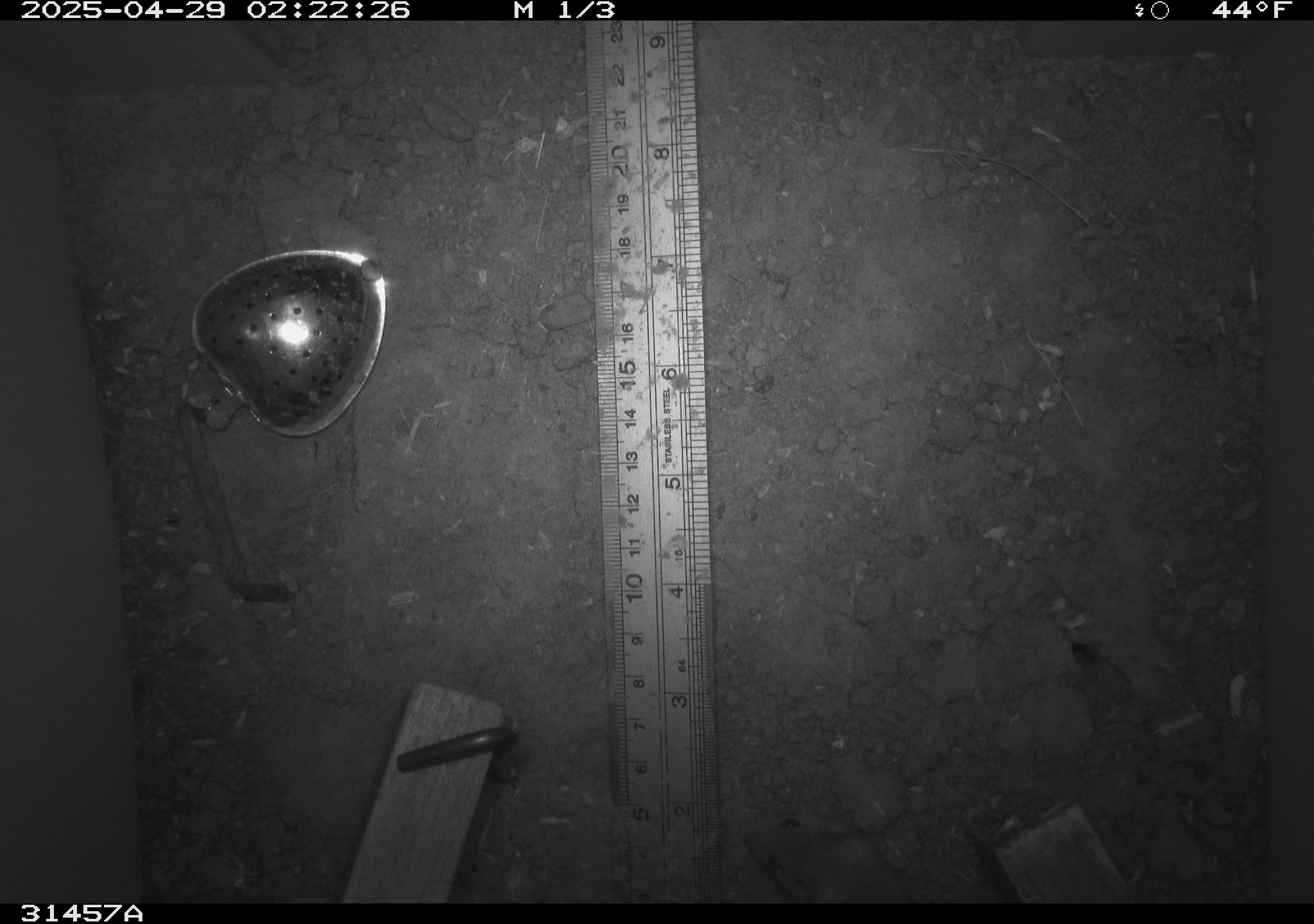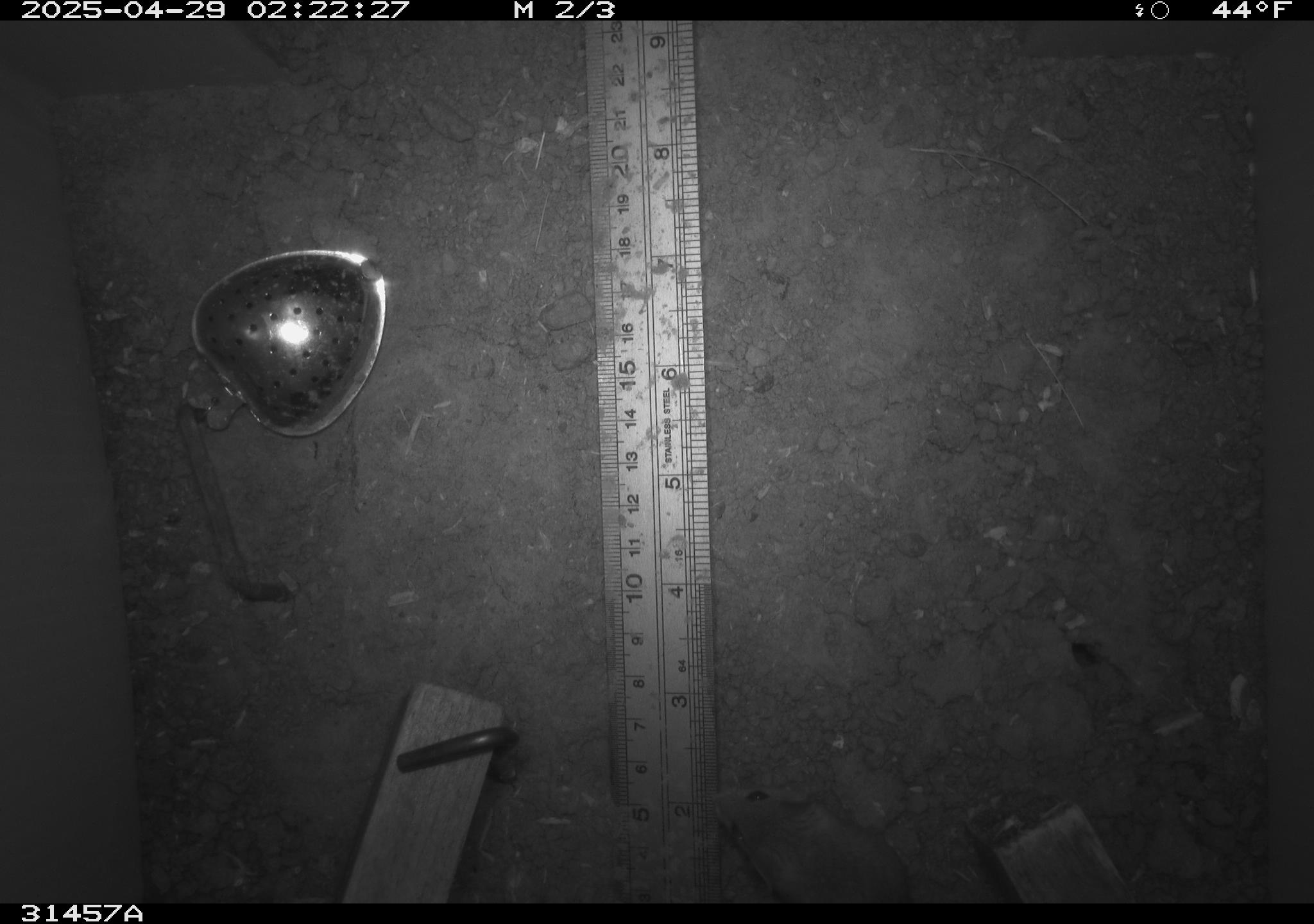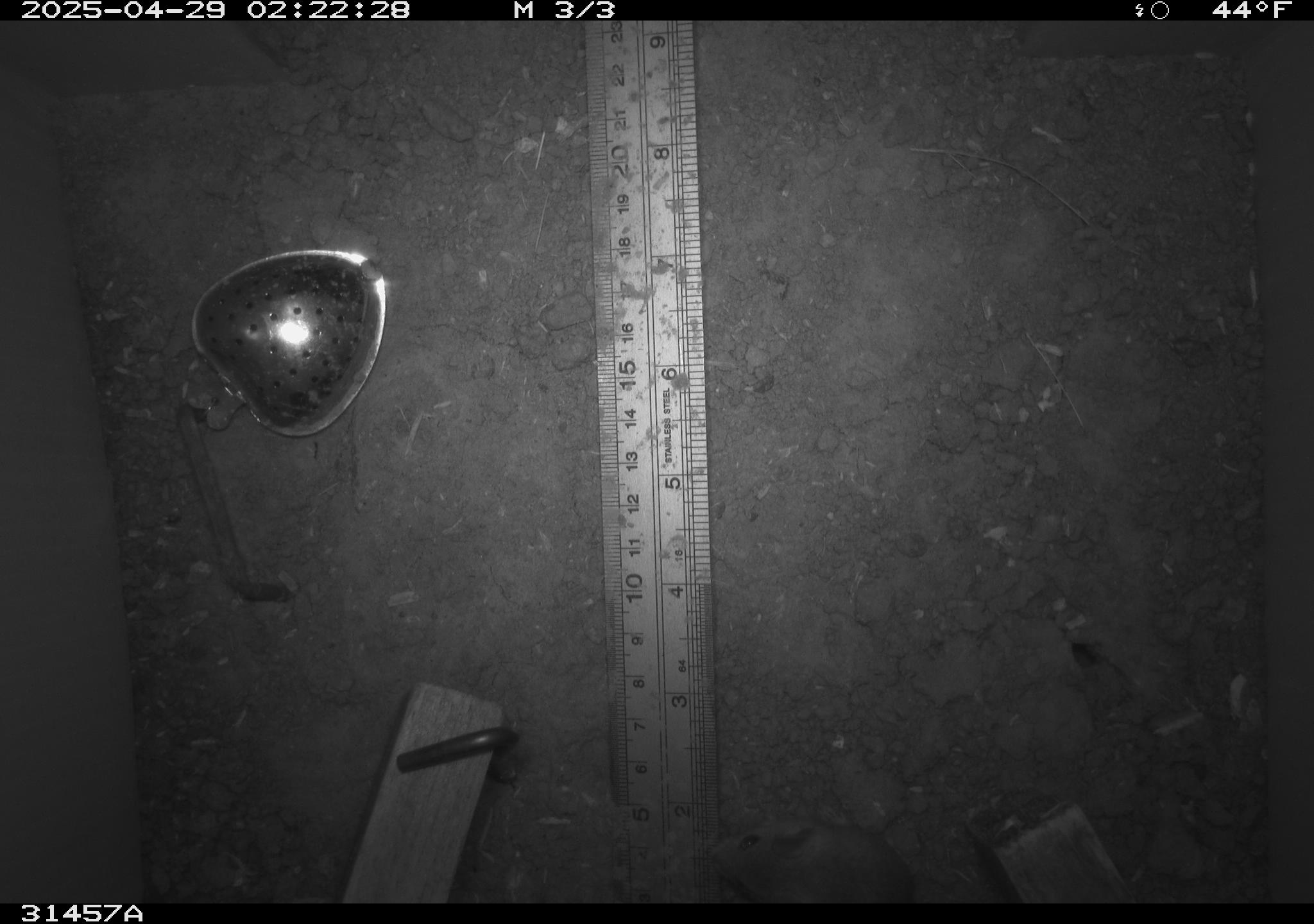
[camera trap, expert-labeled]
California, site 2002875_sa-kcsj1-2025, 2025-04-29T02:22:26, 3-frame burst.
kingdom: Animalia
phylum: Chordata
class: Mammalia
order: Rodentia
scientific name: Rodentia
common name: rodent